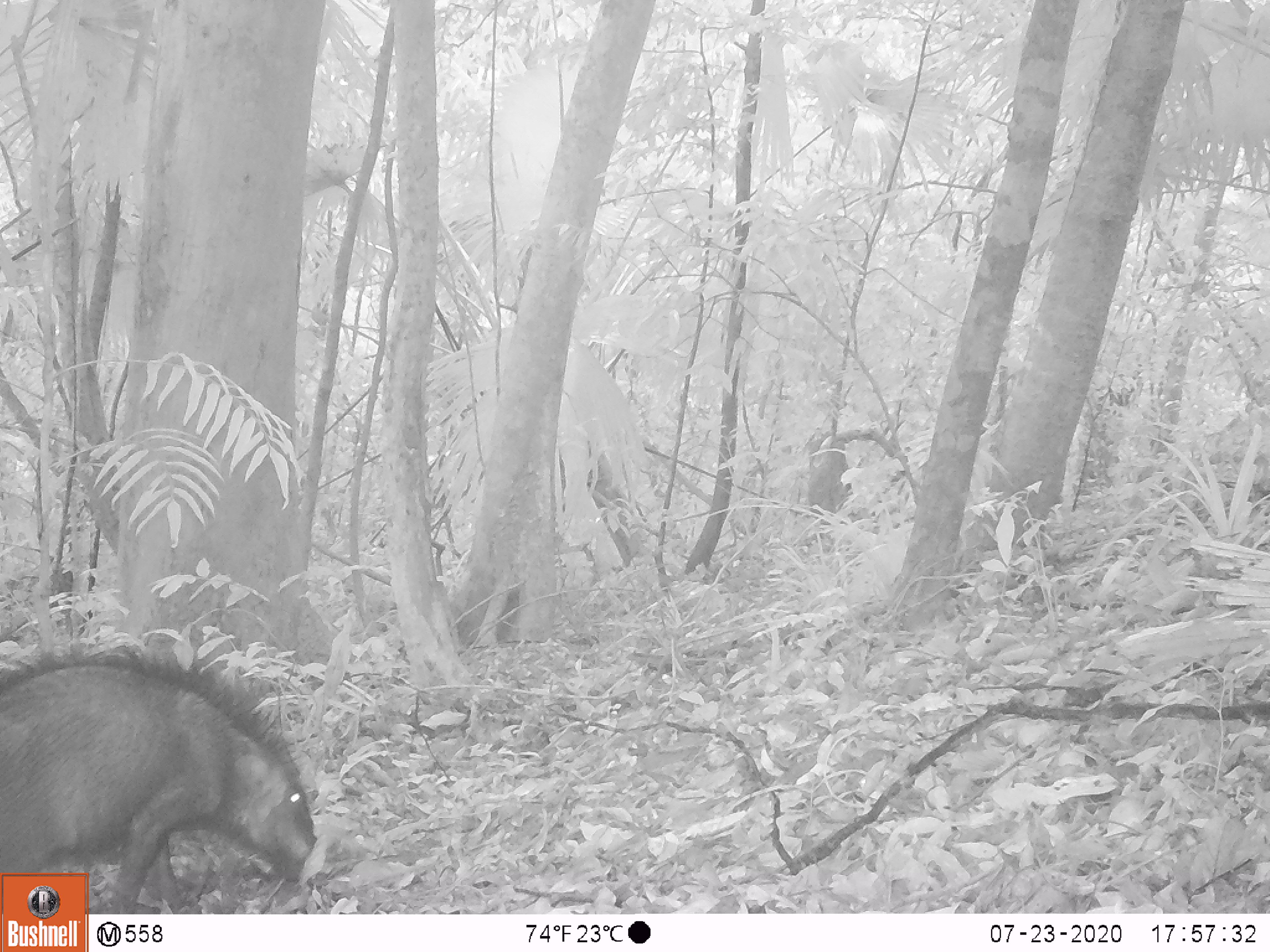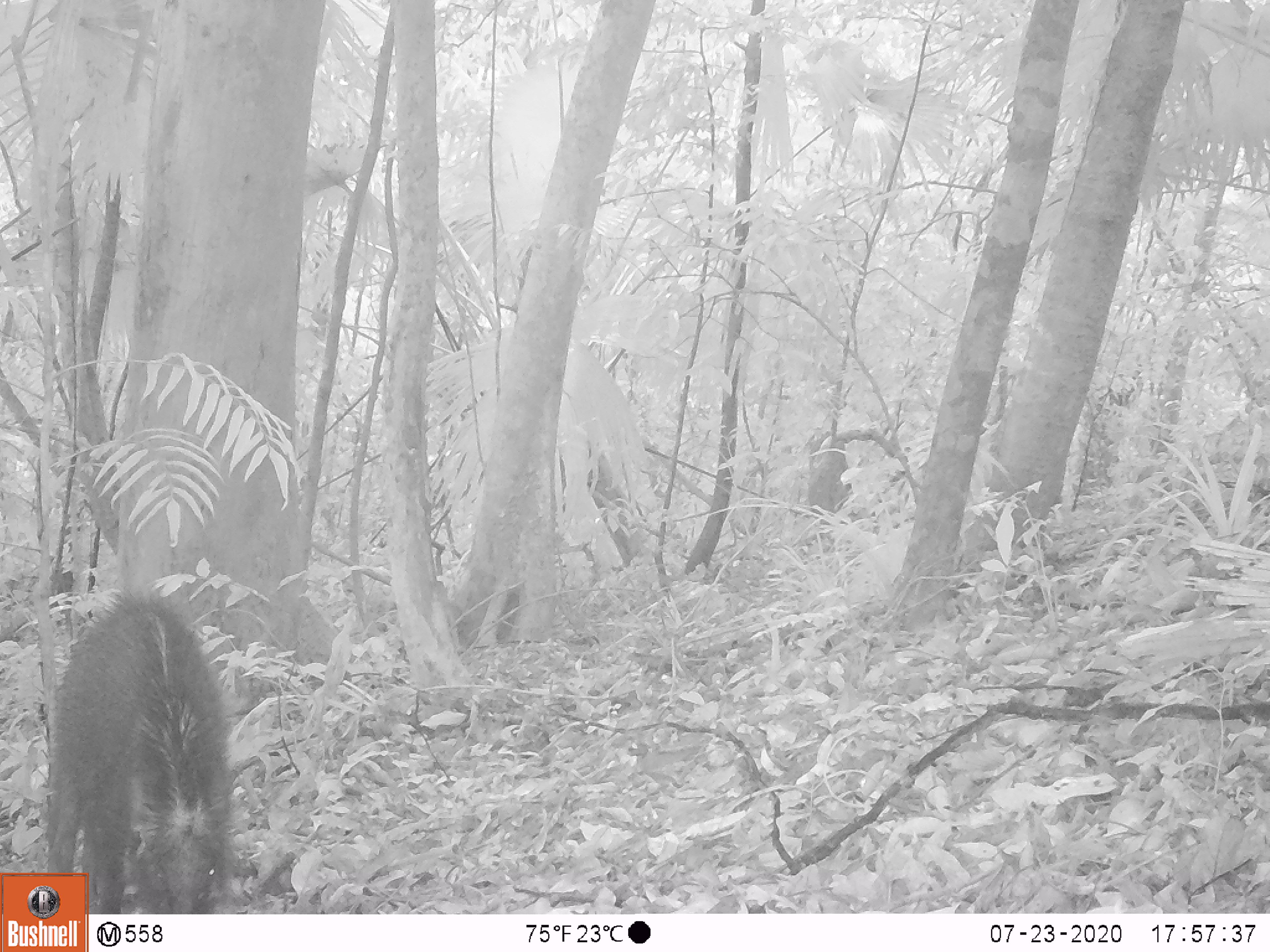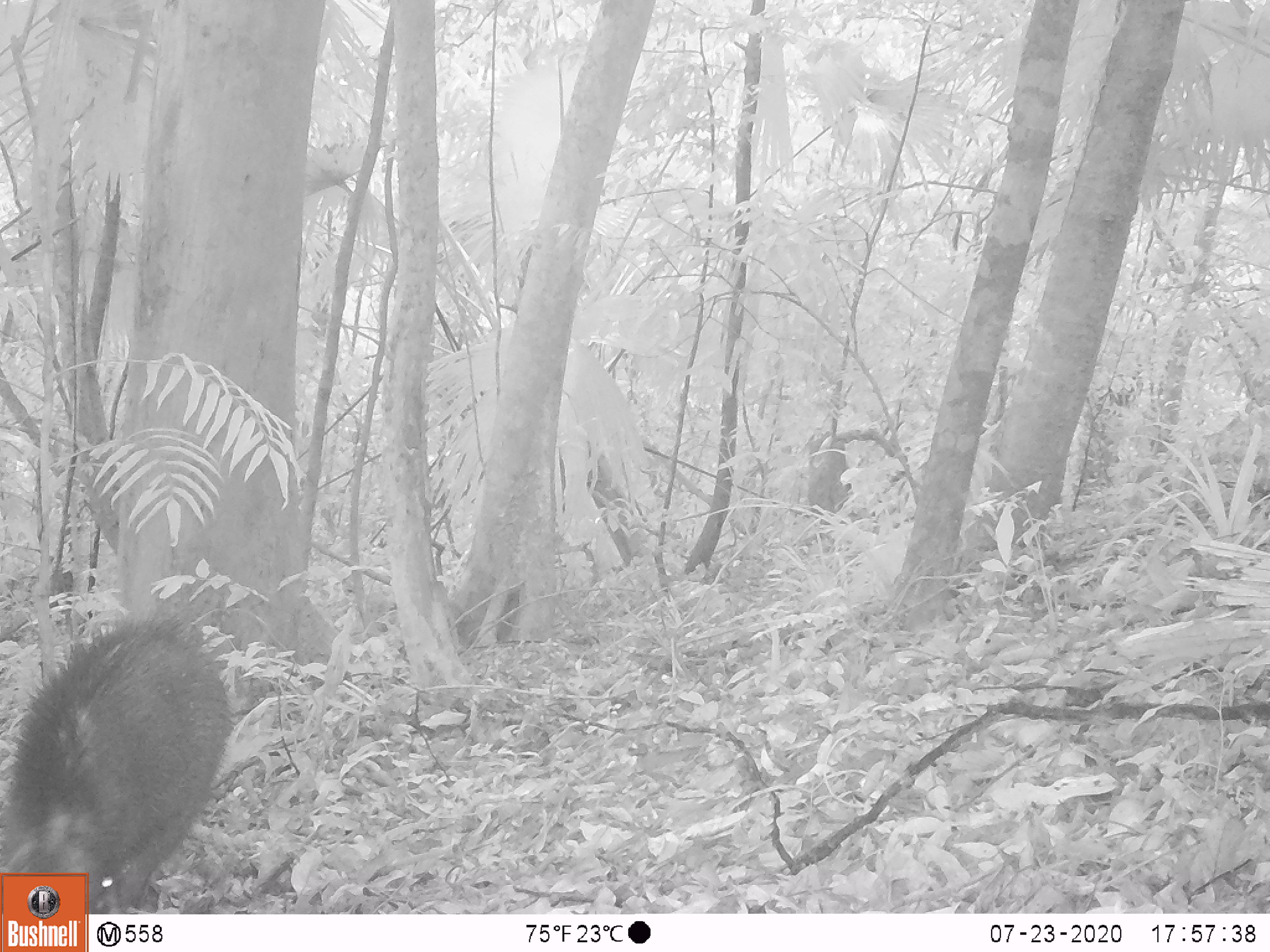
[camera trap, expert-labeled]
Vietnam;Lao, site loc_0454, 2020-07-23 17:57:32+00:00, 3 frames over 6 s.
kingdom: Animalia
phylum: Chordata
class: Mammalia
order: Artiodactyla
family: Suidae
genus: Sus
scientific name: Sus scrofa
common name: eurasian wild pig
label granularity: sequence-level